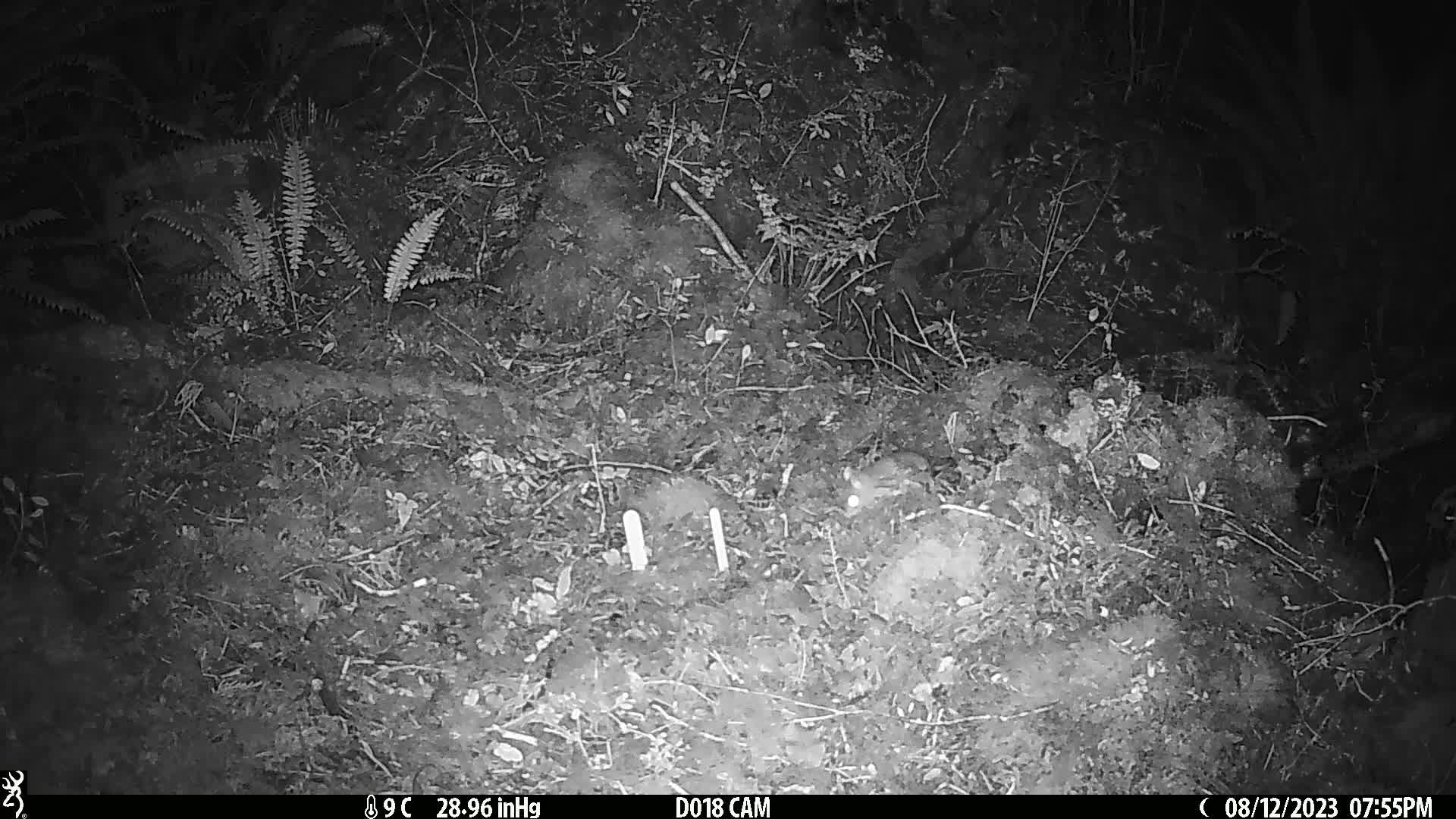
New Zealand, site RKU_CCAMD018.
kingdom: Animalia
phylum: Chordata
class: Mammalia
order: Rodentia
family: Muridae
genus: Rattus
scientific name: Rattus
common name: rat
Rat (Rattus).